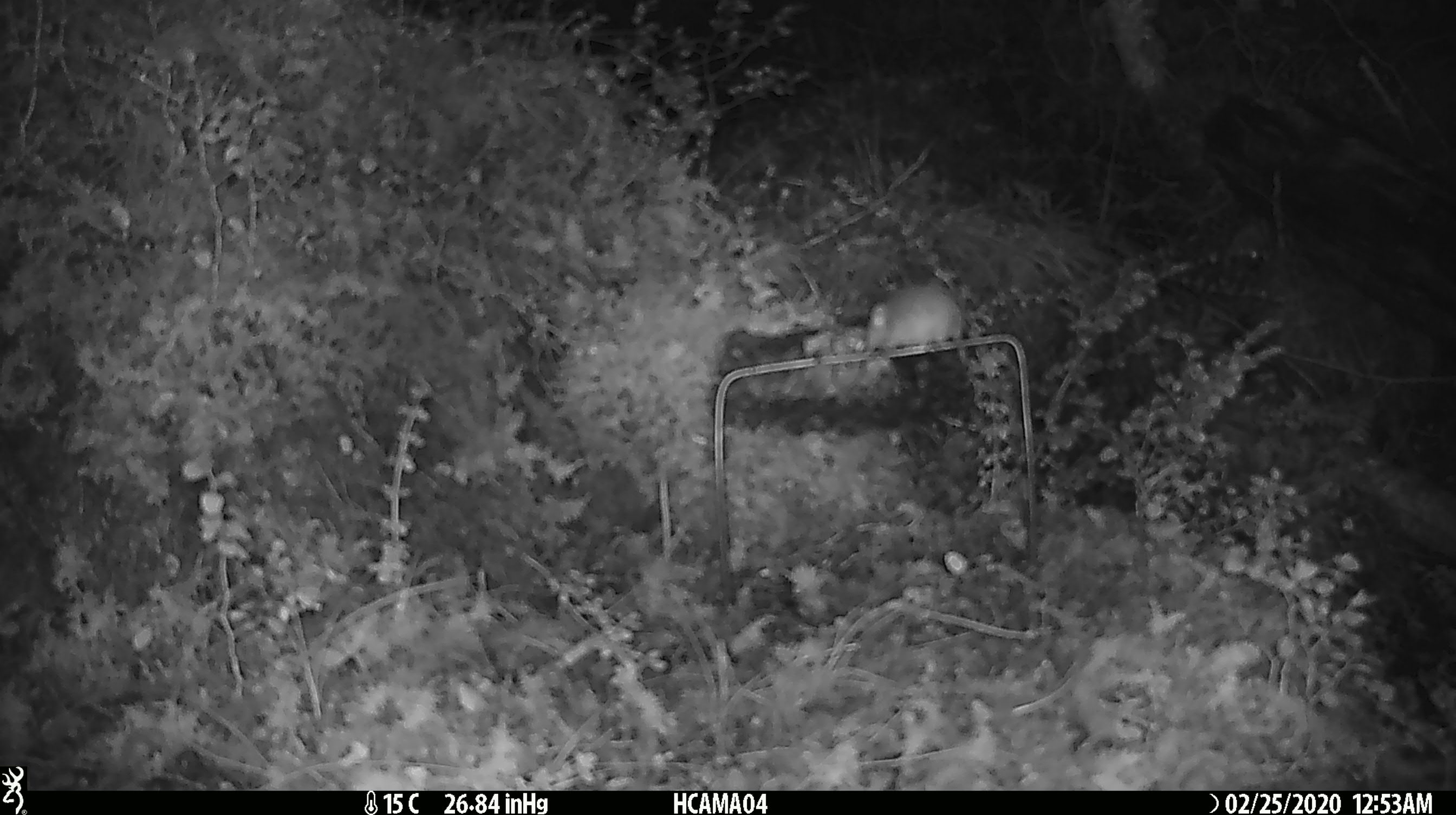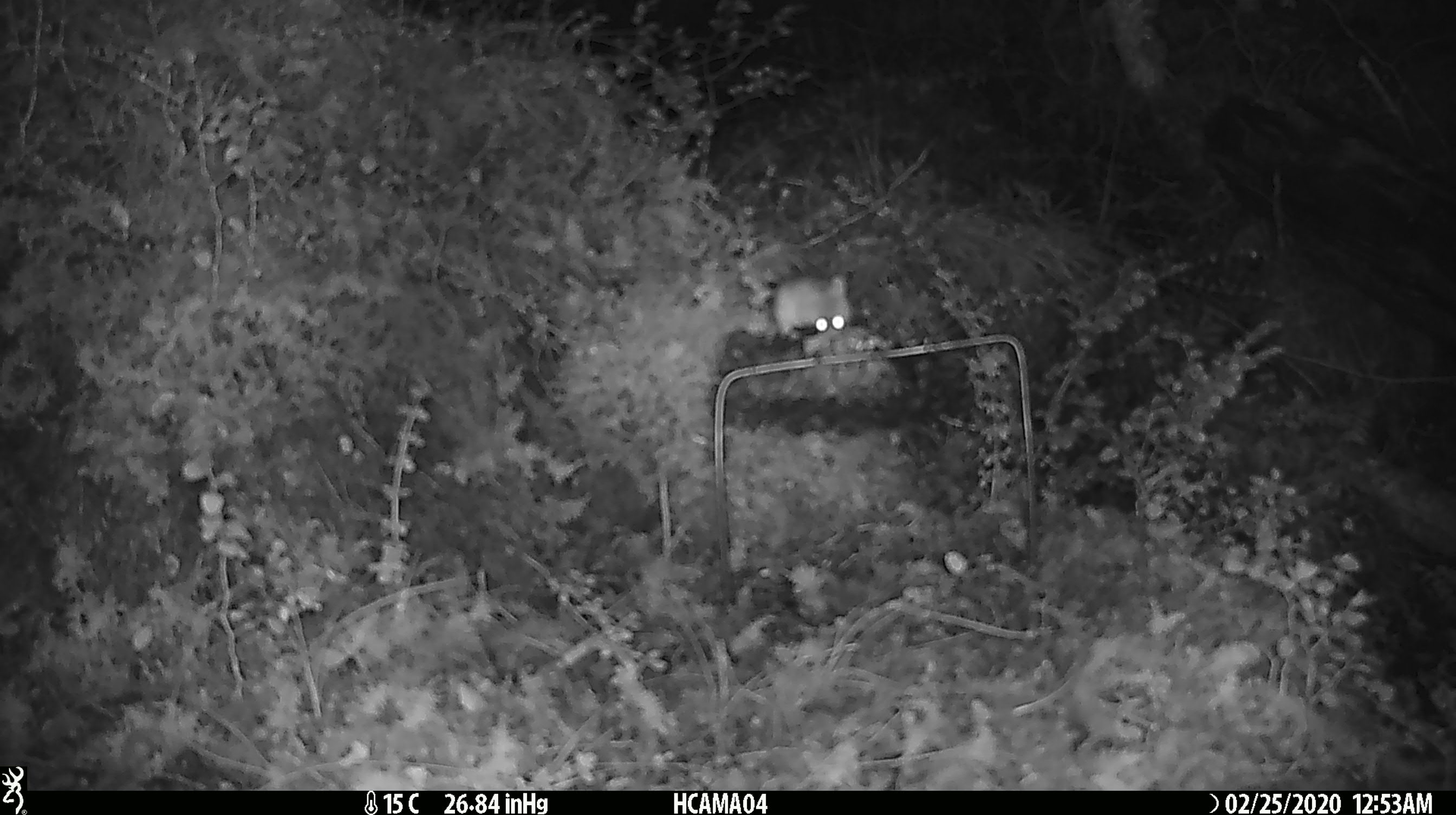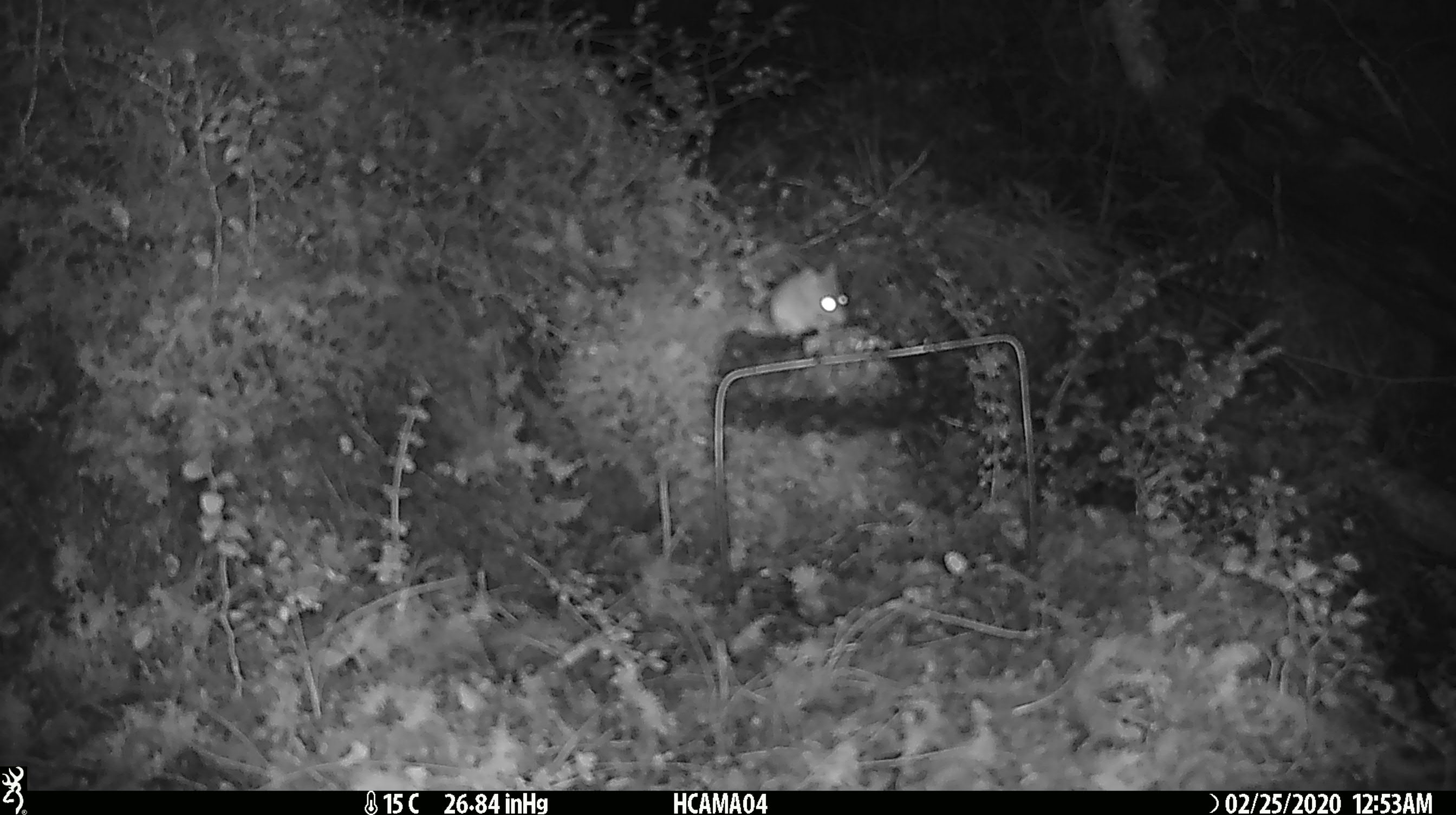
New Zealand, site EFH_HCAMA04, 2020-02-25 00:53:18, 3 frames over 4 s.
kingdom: Animalia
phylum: Chordata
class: Mammalia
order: Rodentia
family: Muridae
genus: Mus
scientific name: Mus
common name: mouse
Mouse (Mus).